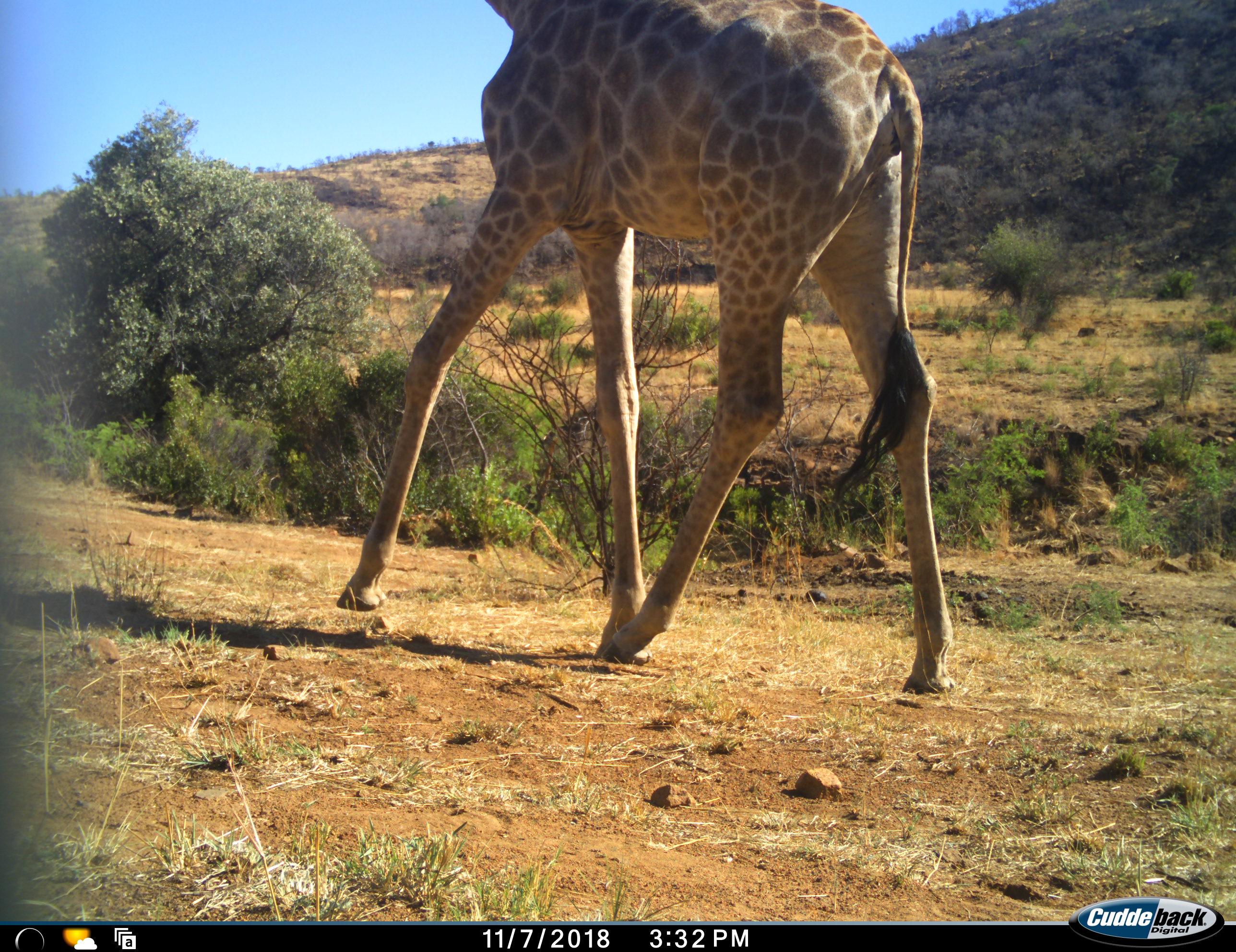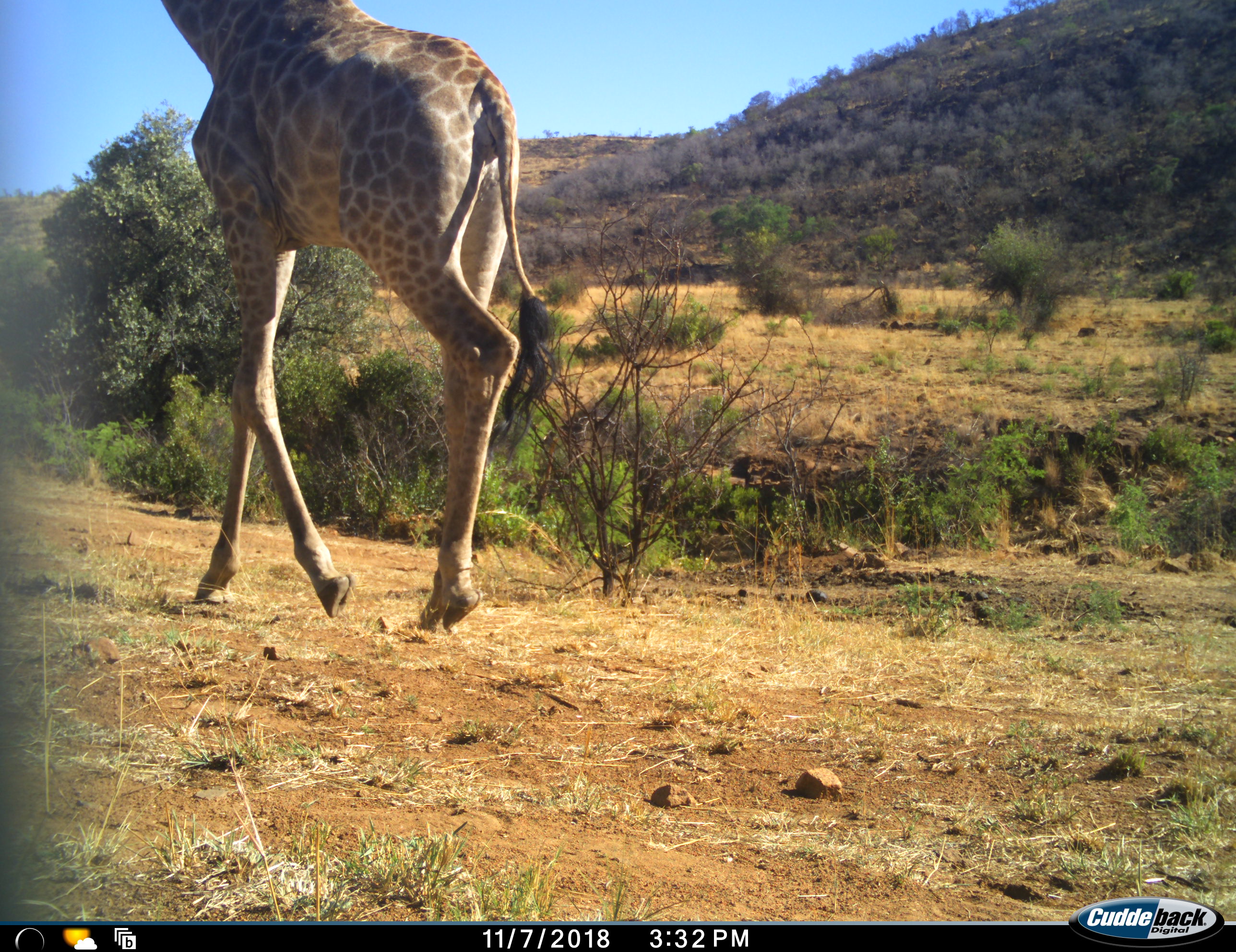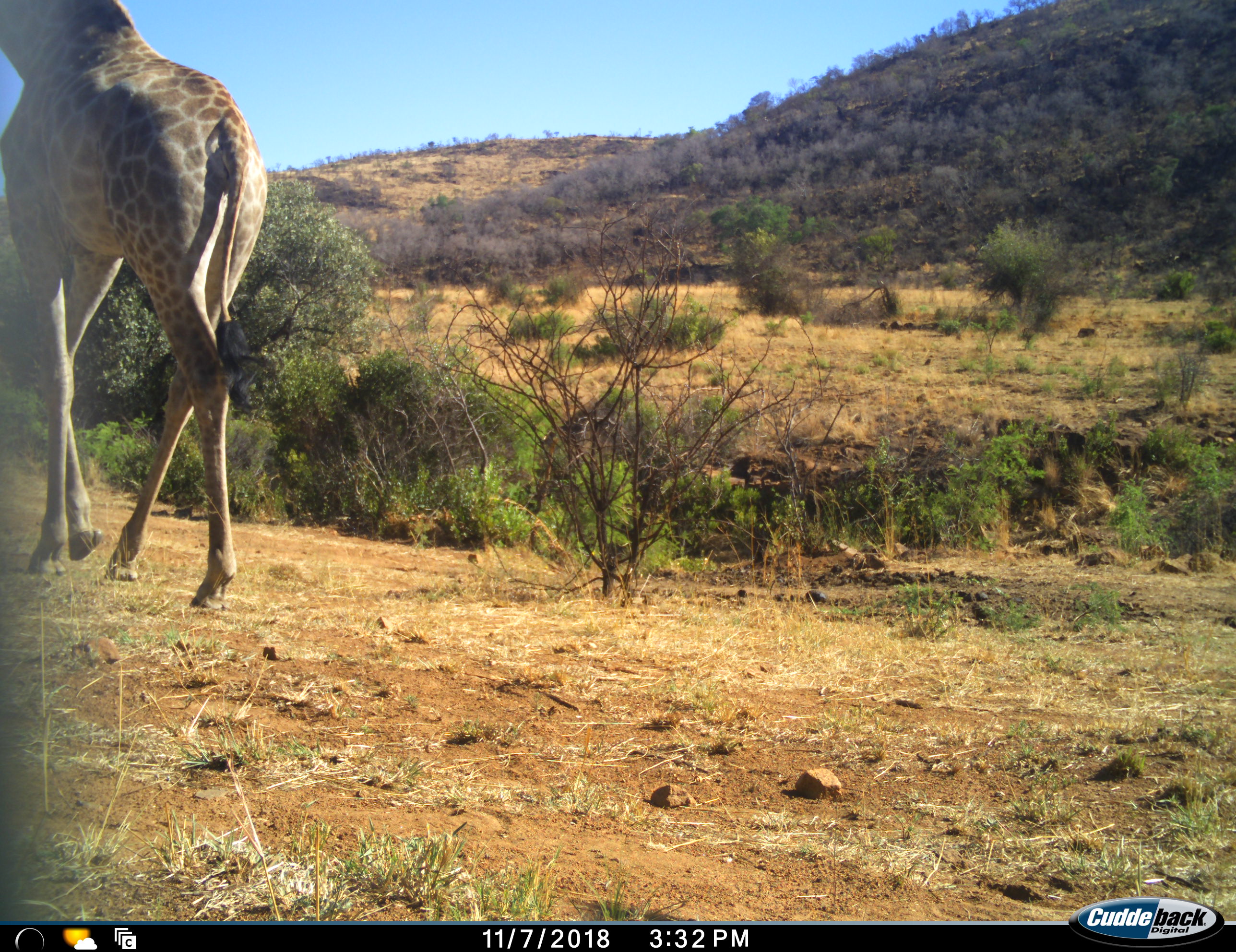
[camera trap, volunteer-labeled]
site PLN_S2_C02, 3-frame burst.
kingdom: Animalia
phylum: Chordata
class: Mammalia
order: Artiodactyla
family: Giraffidae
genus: Giraffa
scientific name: Giraffa camelopardalis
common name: giraffe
Giraffe (Giraffa camelopardalis), count 1. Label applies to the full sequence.